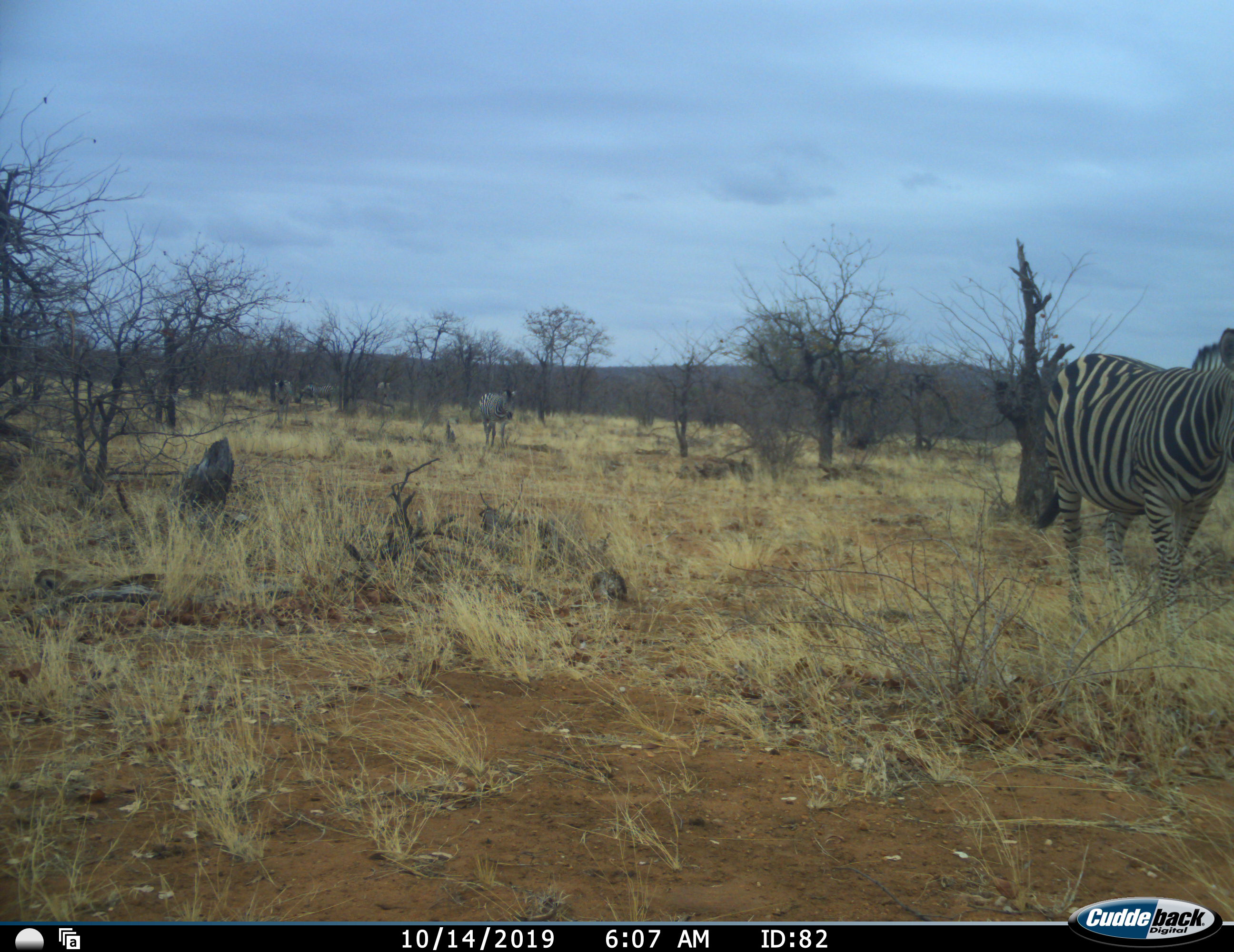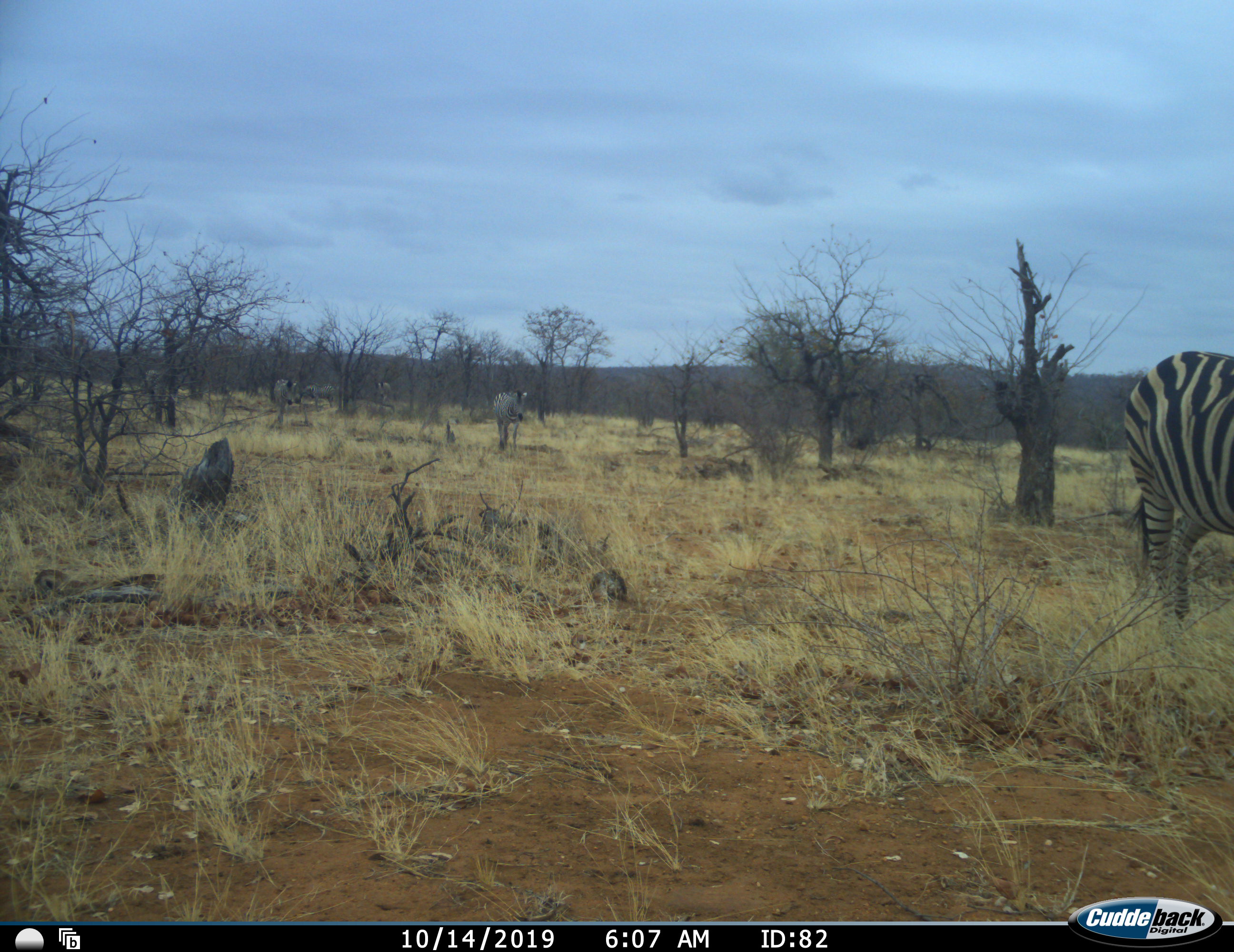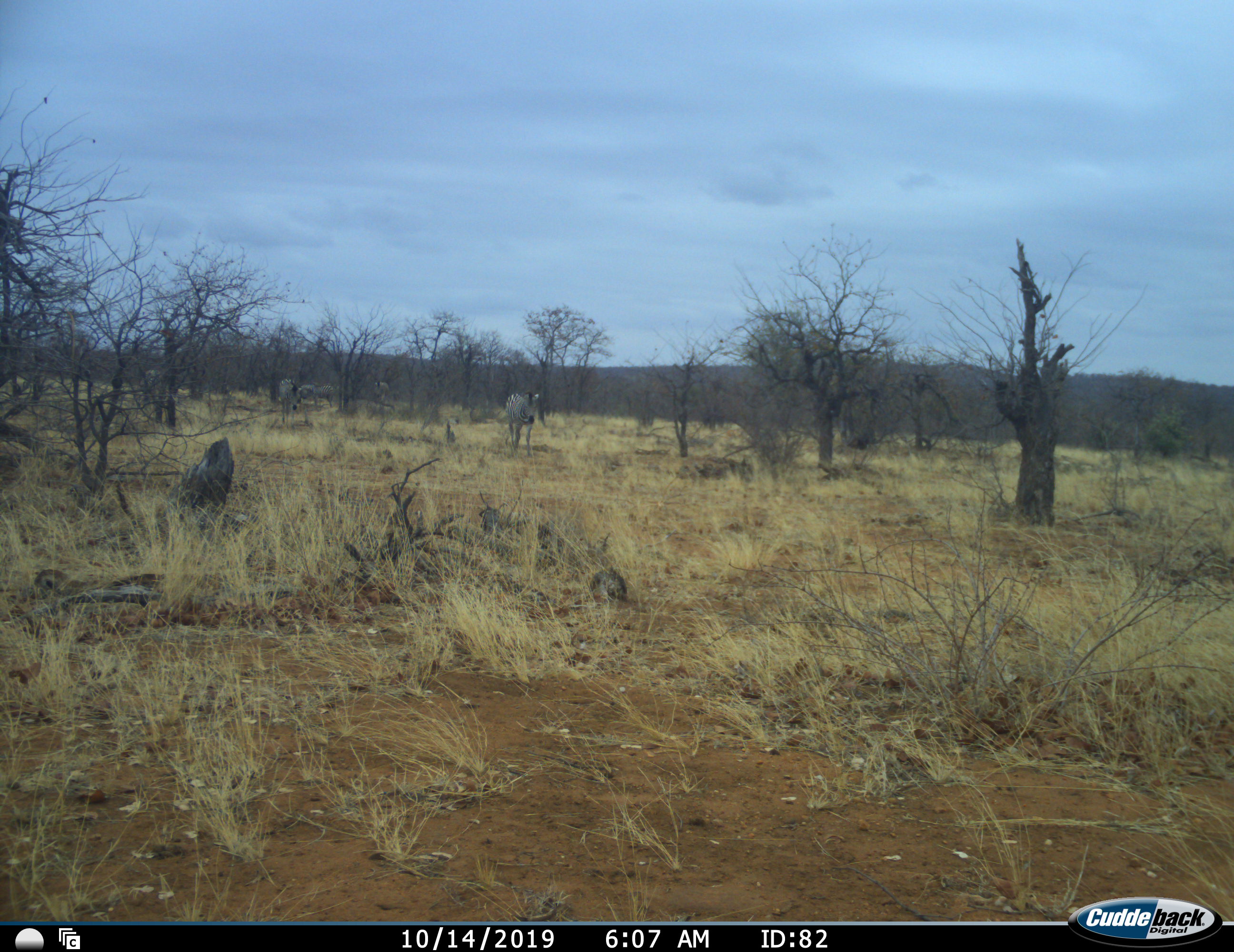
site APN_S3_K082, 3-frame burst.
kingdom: Animalia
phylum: Chordata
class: Mammalia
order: Perissodactyla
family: Equidae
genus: Equus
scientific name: Equus quagga burchellii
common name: burchell's zebra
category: zebraburchells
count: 6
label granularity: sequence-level